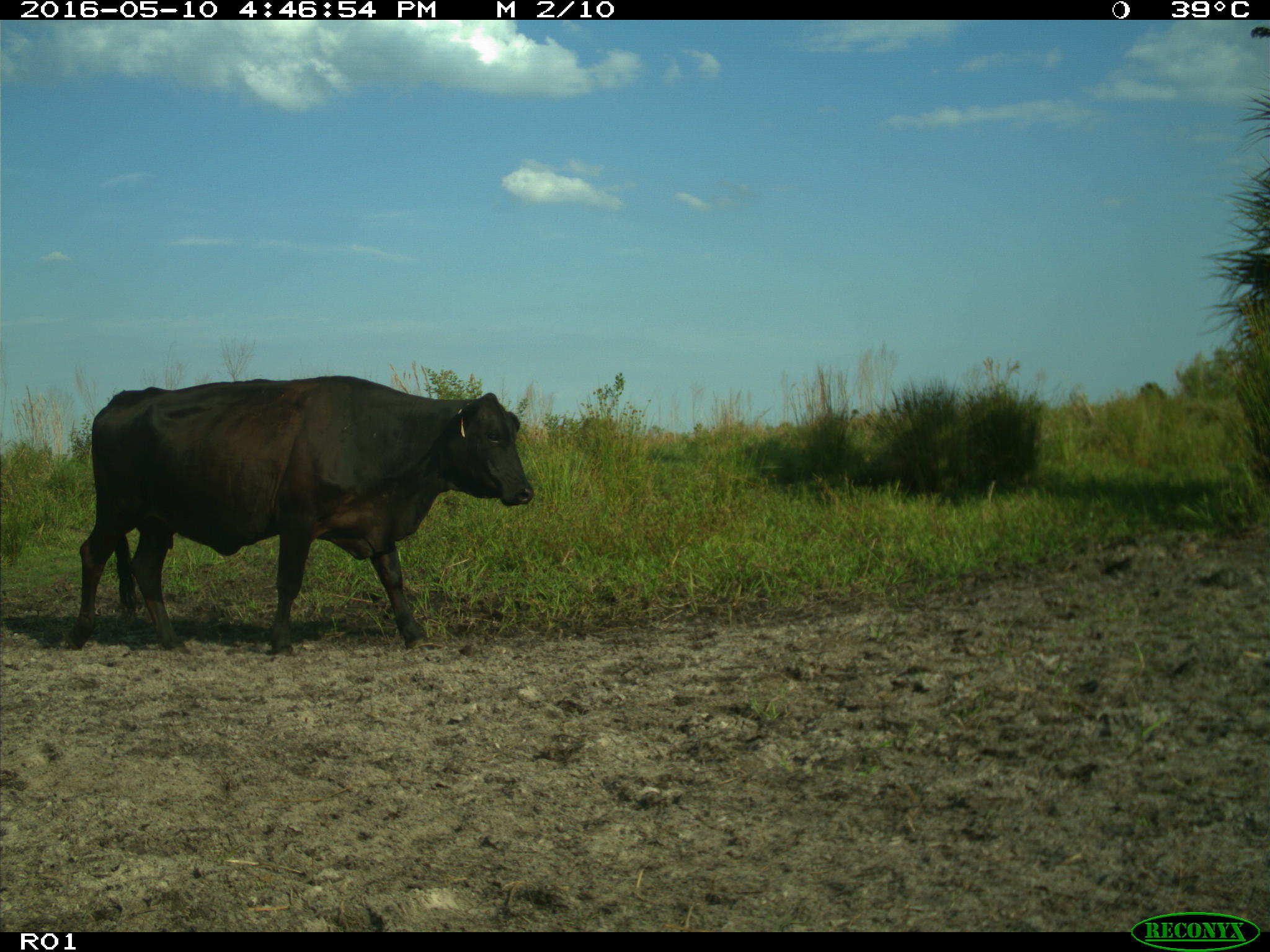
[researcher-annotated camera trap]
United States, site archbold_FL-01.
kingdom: Animalia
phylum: Chordata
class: Mammalia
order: Artiodactyla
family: Bovidae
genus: Bos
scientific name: Bos taurus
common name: domestic cow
Bos taurus (domestic cow).